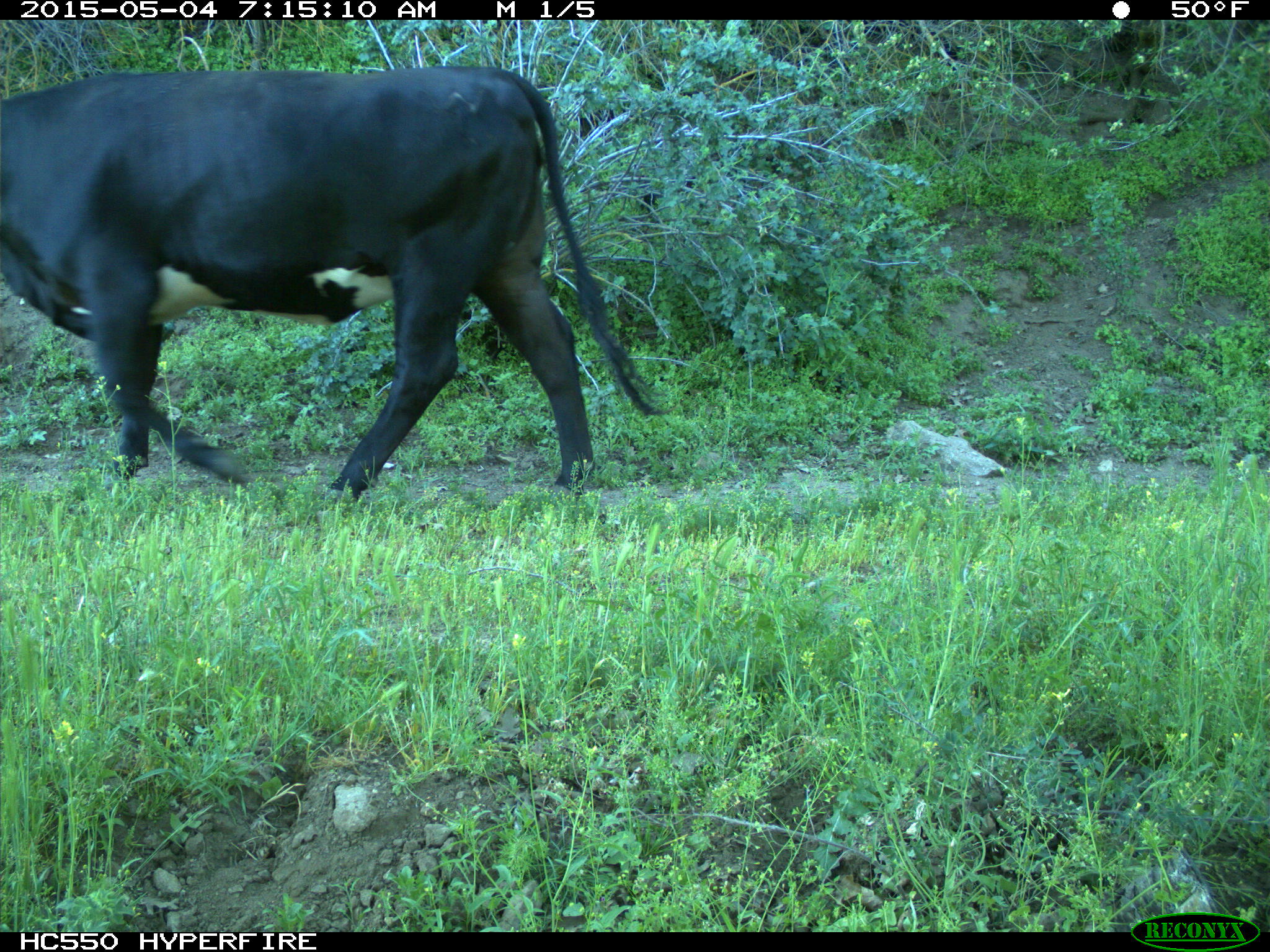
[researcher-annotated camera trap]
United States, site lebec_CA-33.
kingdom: Animalia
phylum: Chordata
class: Mammalia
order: Artiodactyla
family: Bovidae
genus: Bos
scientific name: Bos taurus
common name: domestic cow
Bos taurus (domestic cow).